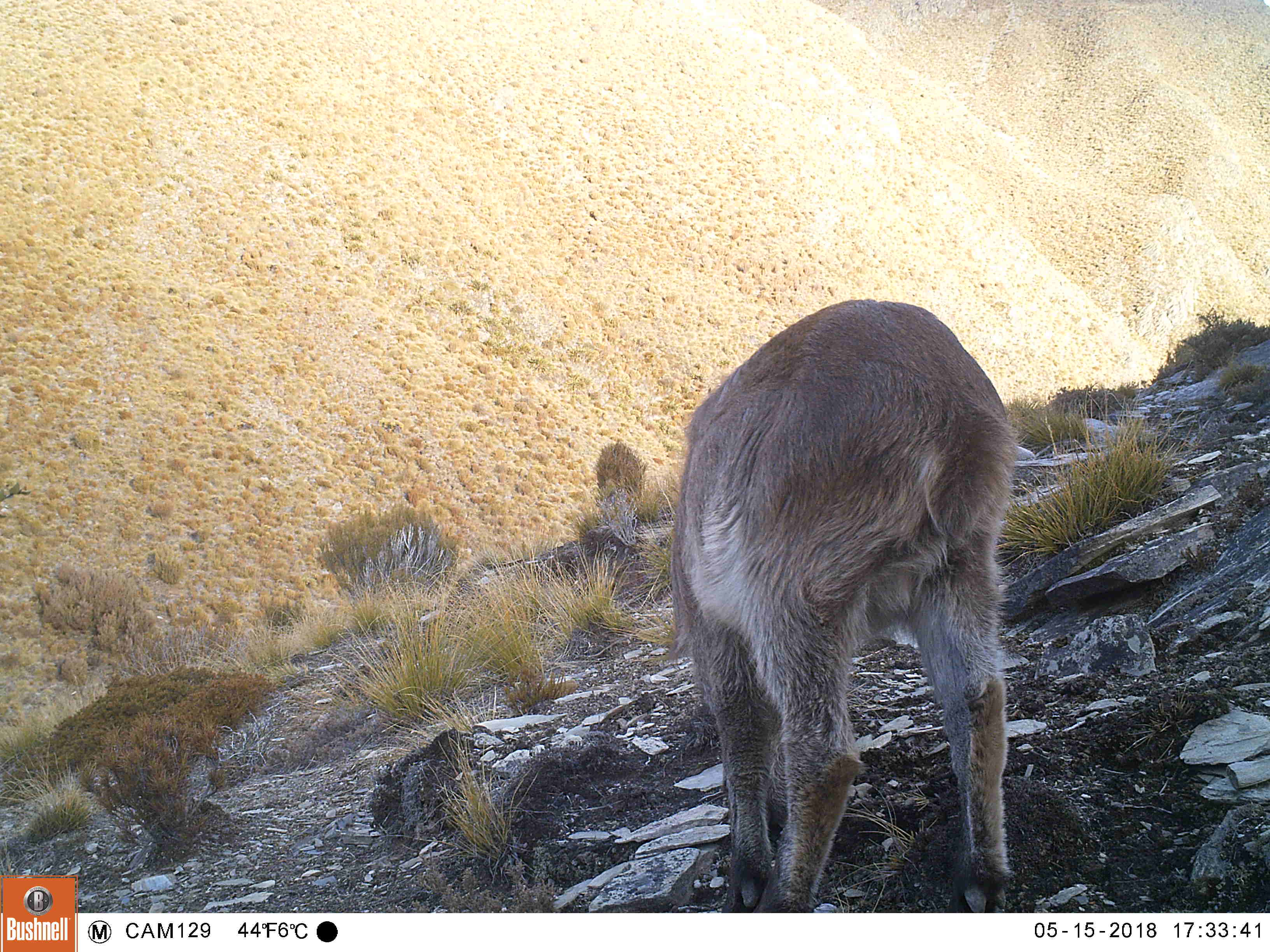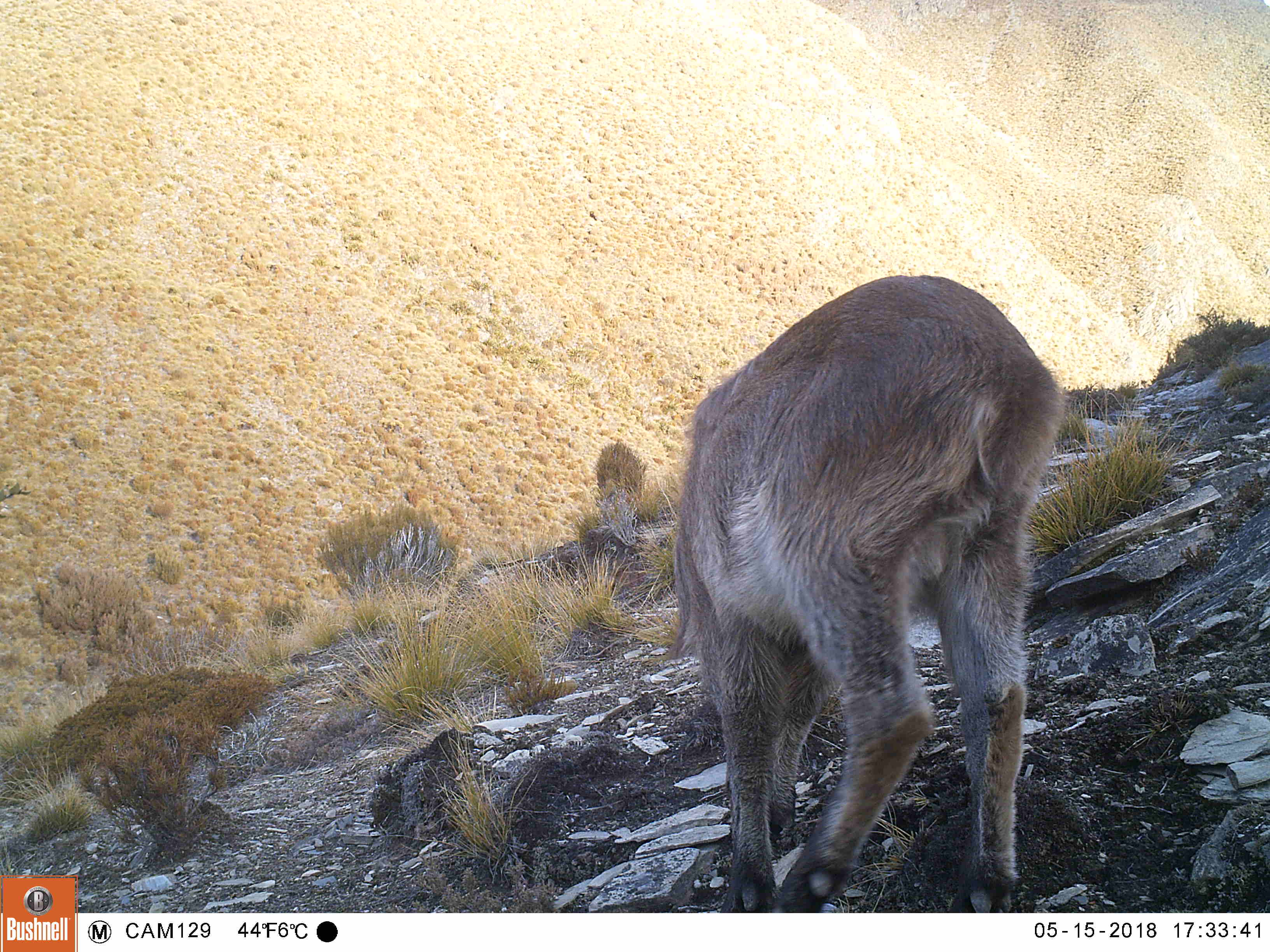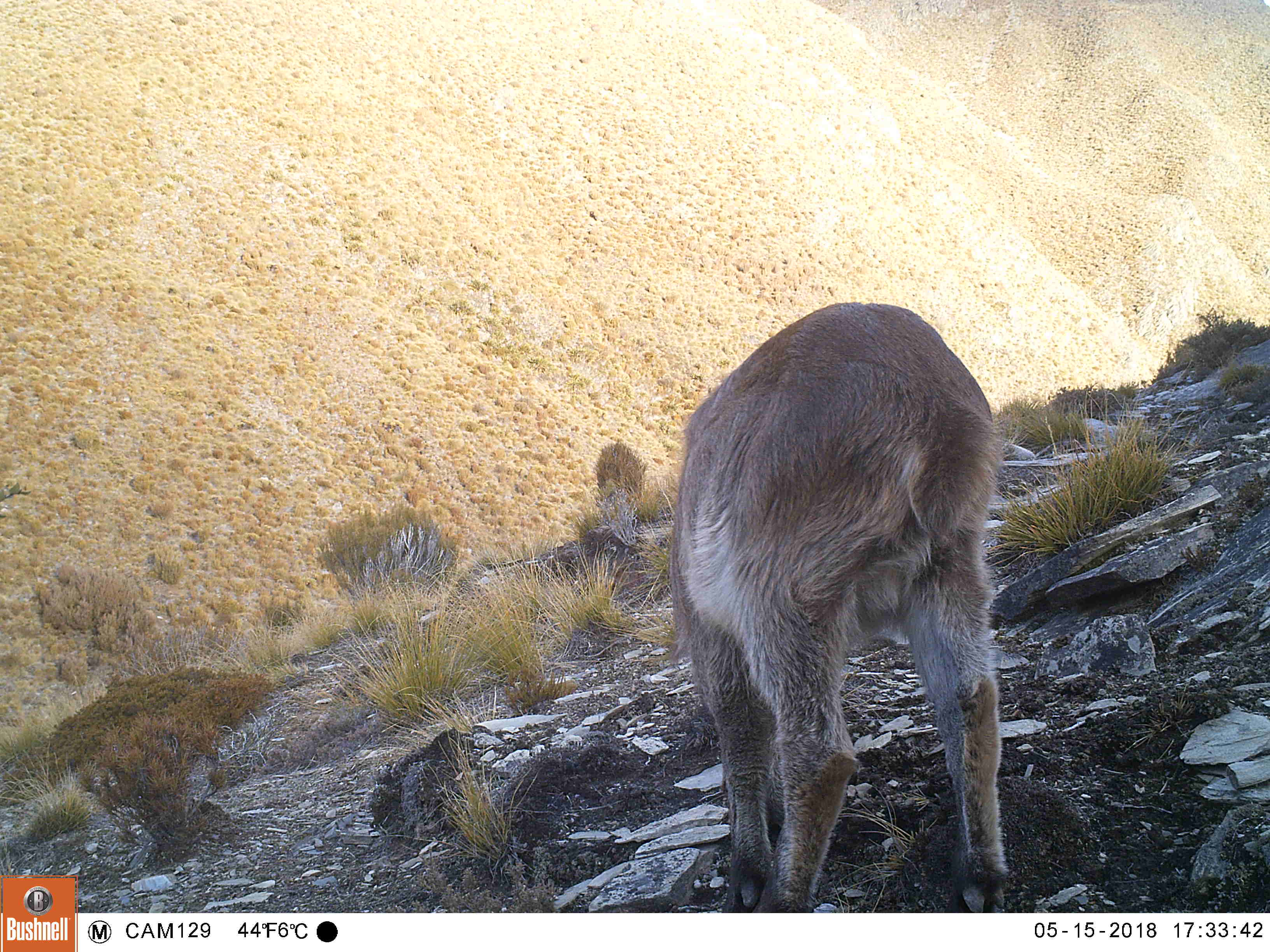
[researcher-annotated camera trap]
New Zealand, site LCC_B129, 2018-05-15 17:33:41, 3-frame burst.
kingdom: Animalia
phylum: Chordata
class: Mammalia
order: Artiodactyla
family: Bovidae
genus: Nilgiritragus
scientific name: Nilgiritragus hylocrius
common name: tahr